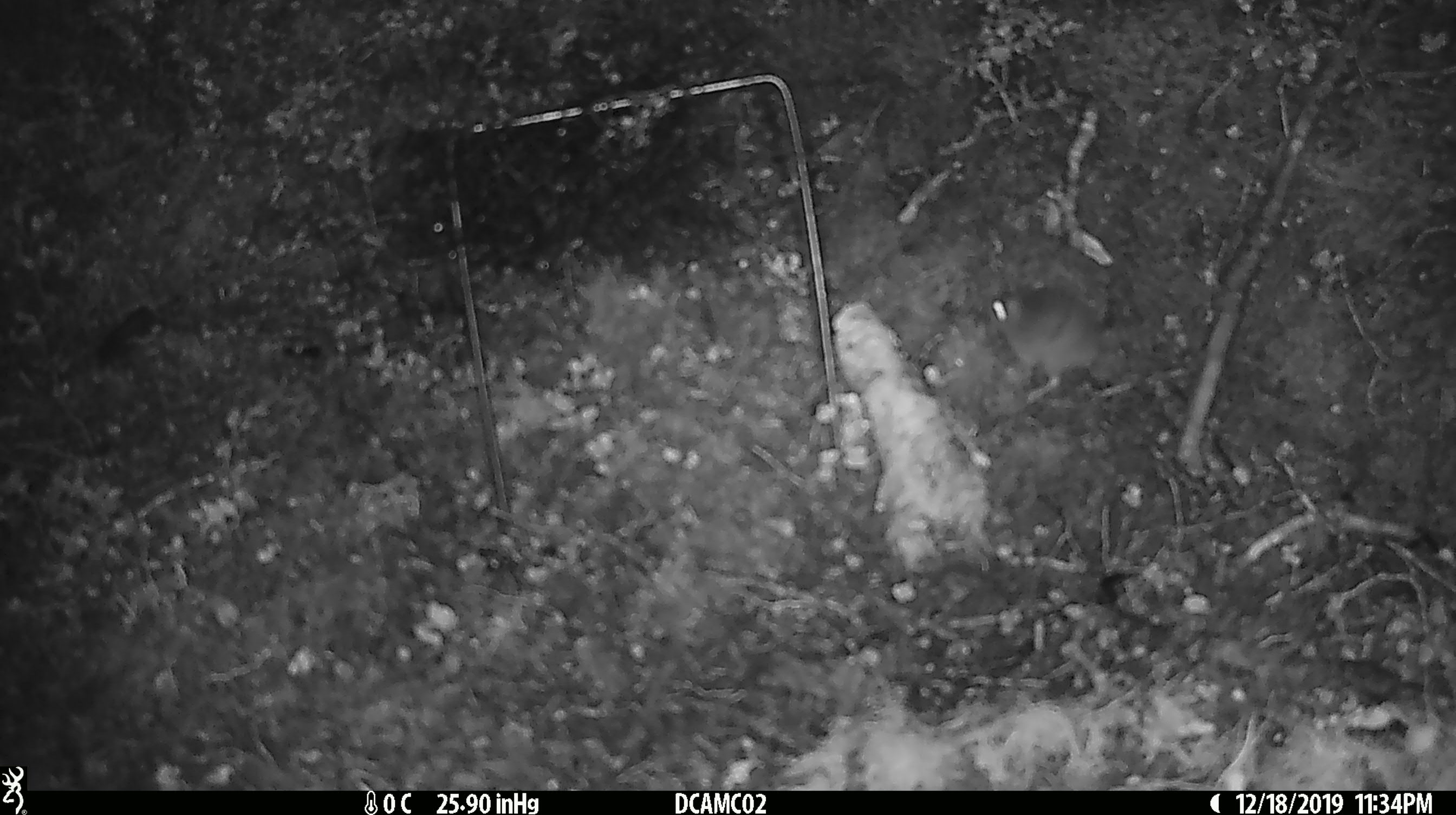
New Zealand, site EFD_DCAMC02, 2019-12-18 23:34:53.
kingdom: Animalia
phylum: Chordata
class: Mammalia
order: Rodentia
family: Muridae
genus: Mus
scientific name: Mus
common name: mouse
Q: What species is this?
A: Mouse (Mus).